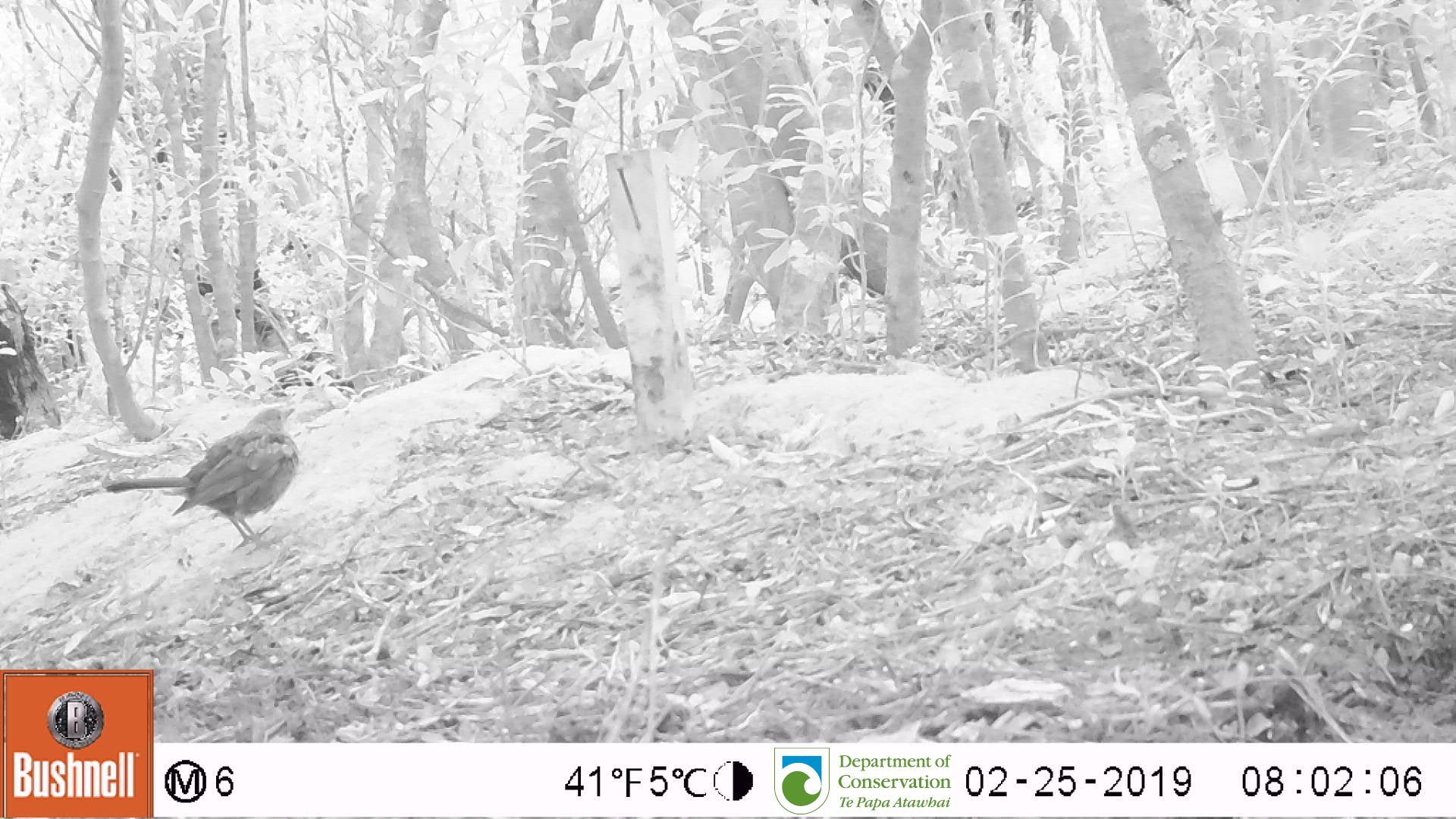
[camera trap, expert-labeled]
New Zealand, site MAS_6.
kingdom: Animalia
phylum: Chordata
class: Aves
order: Passeriformes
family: Turdidae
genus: Turdus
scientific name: Turdus merula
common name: eurasian blackbird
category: blackbird